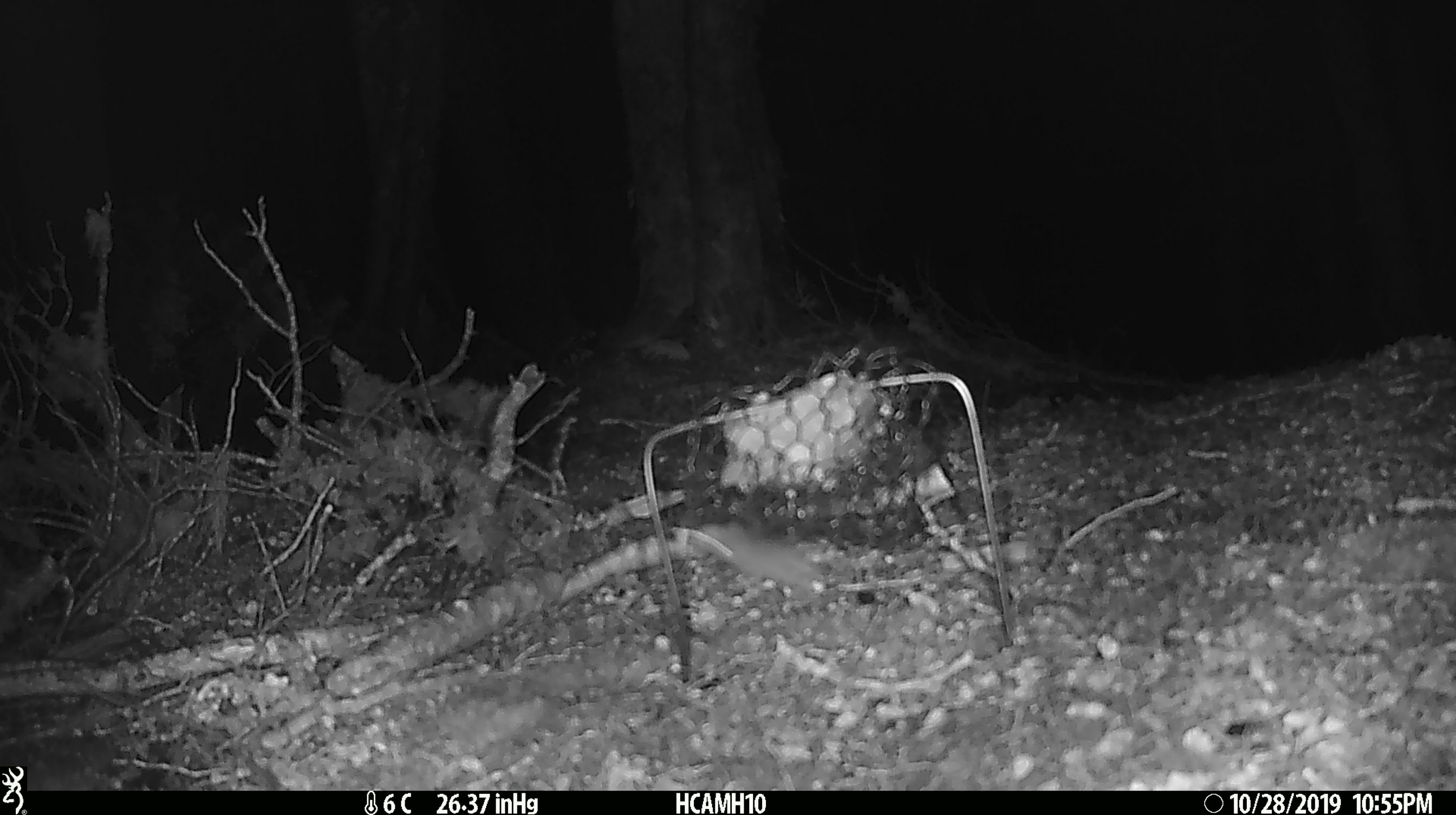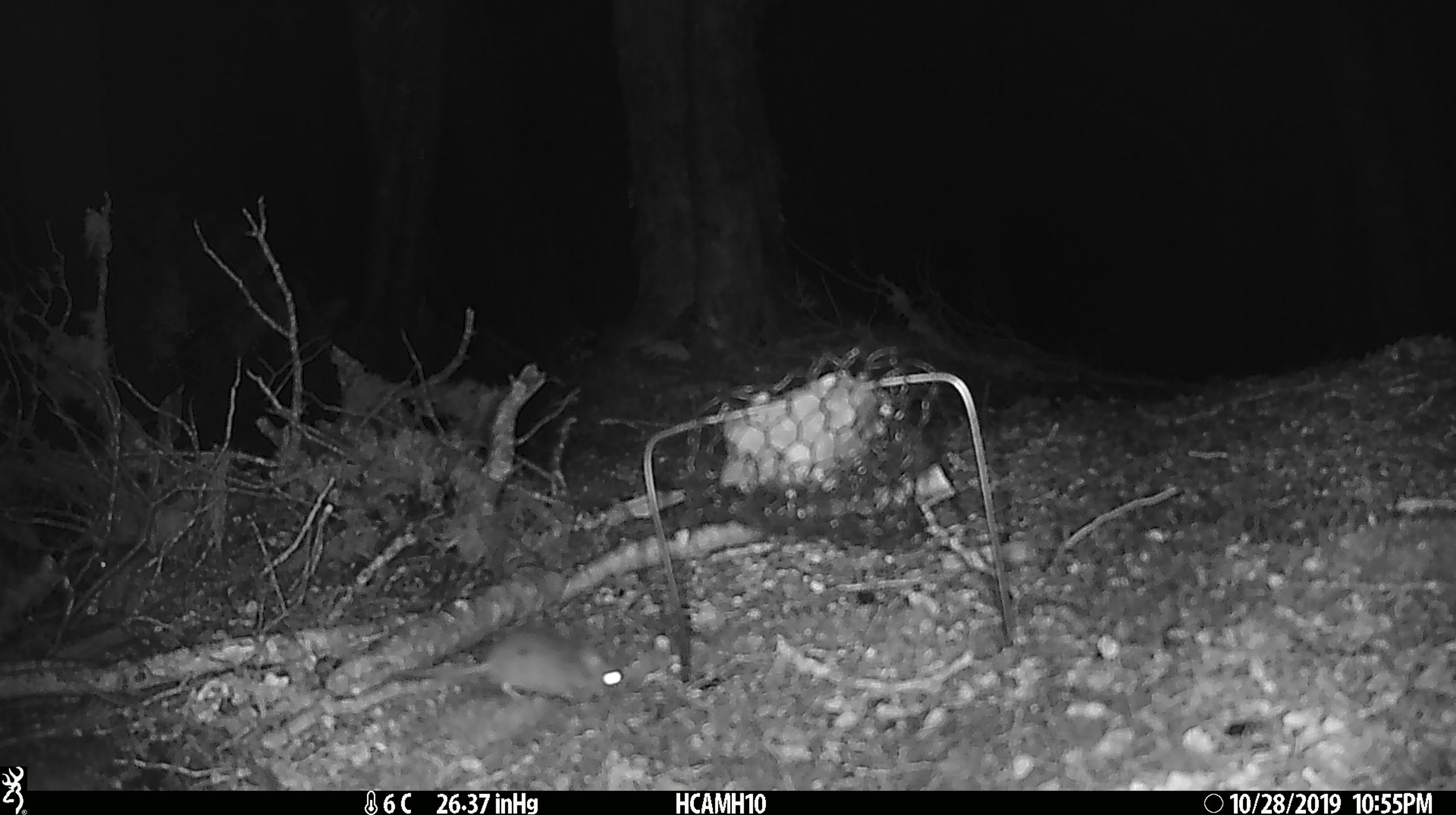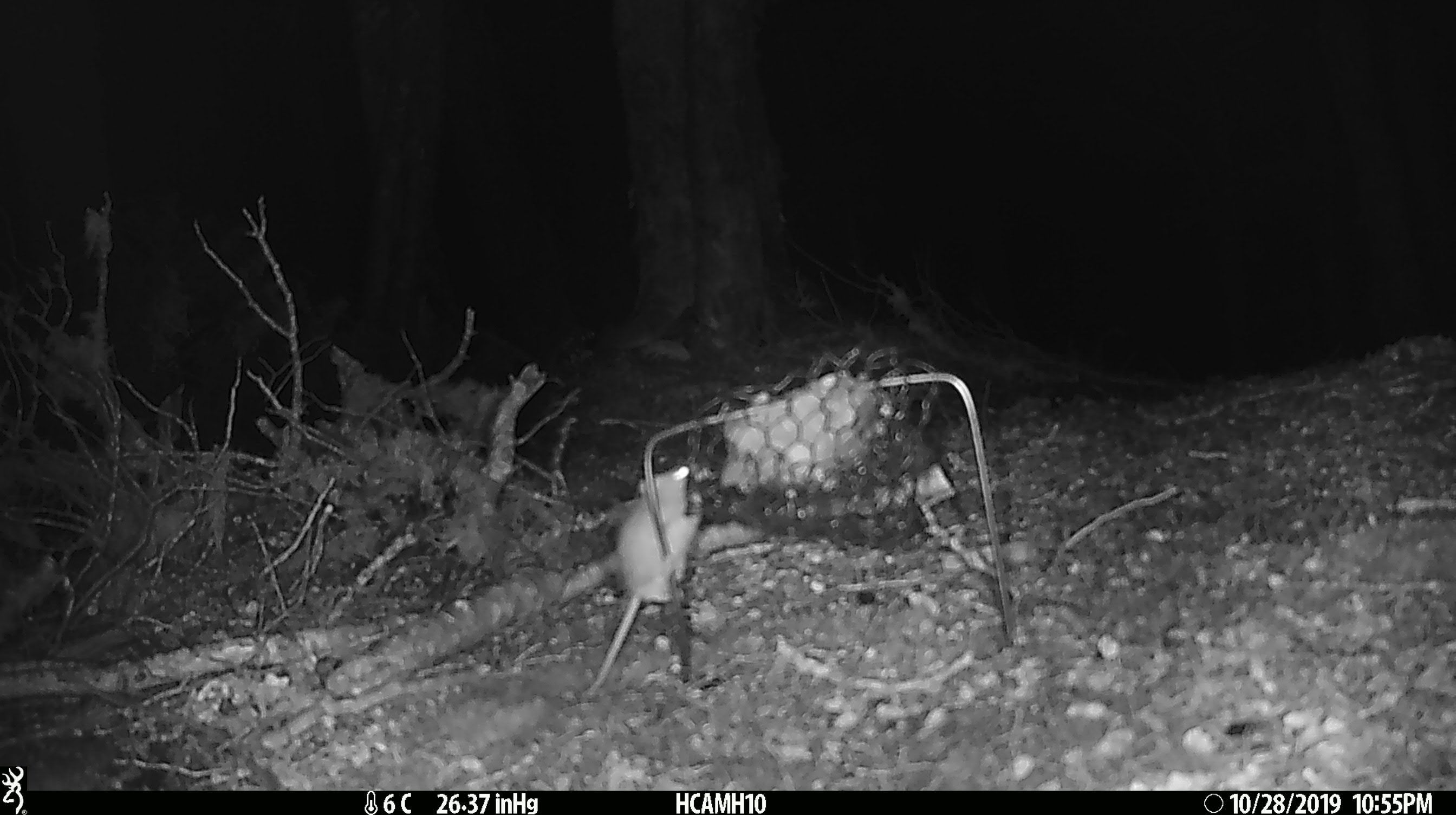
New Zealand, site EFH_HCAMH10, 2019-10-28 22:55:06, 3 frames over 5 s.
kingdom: Animalia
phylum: Chordata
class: Mammalia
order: Rodentia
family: Muridae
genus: Mus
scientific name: Mus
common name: mouse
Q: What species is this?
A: Mouse (Mus).